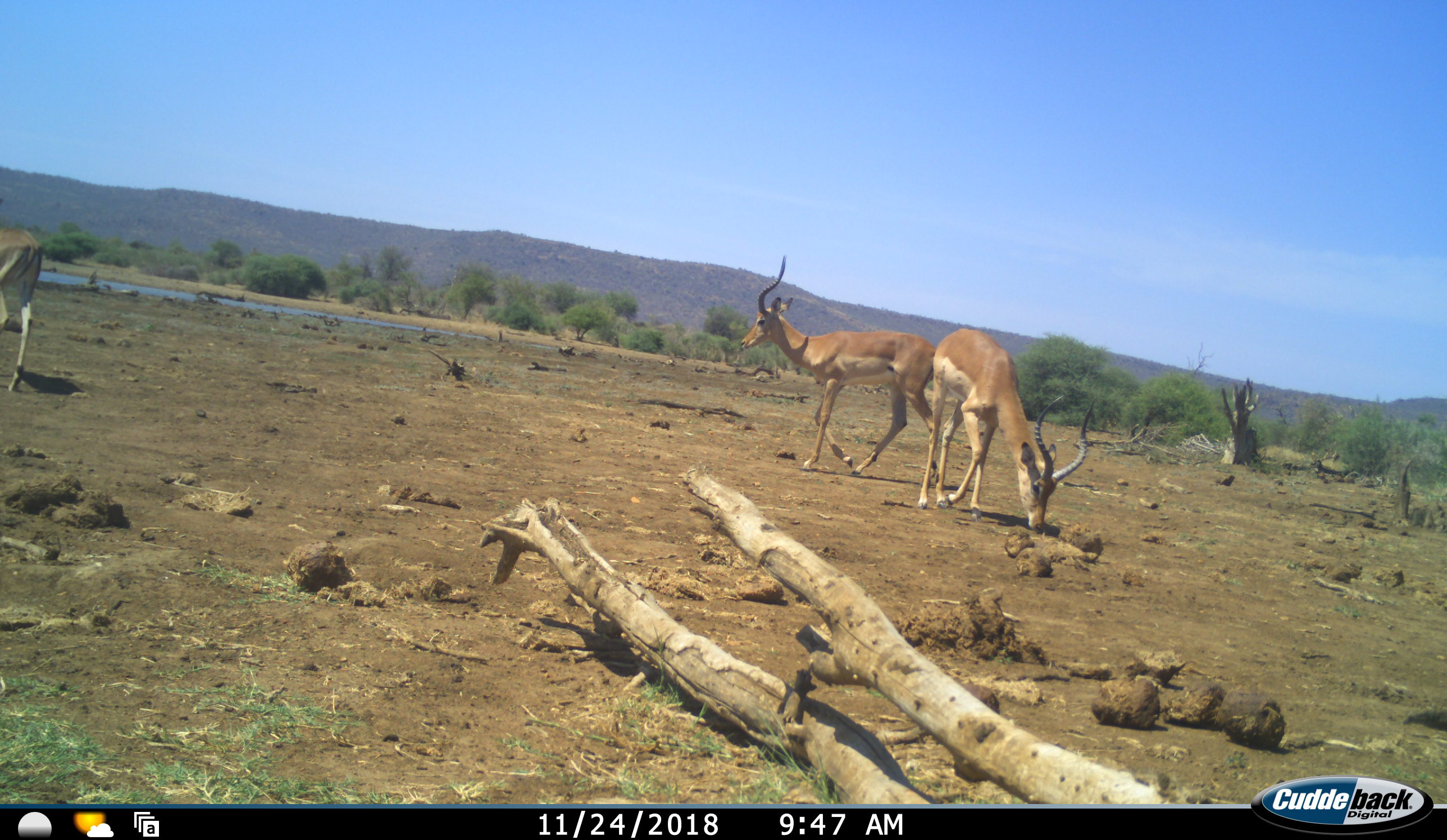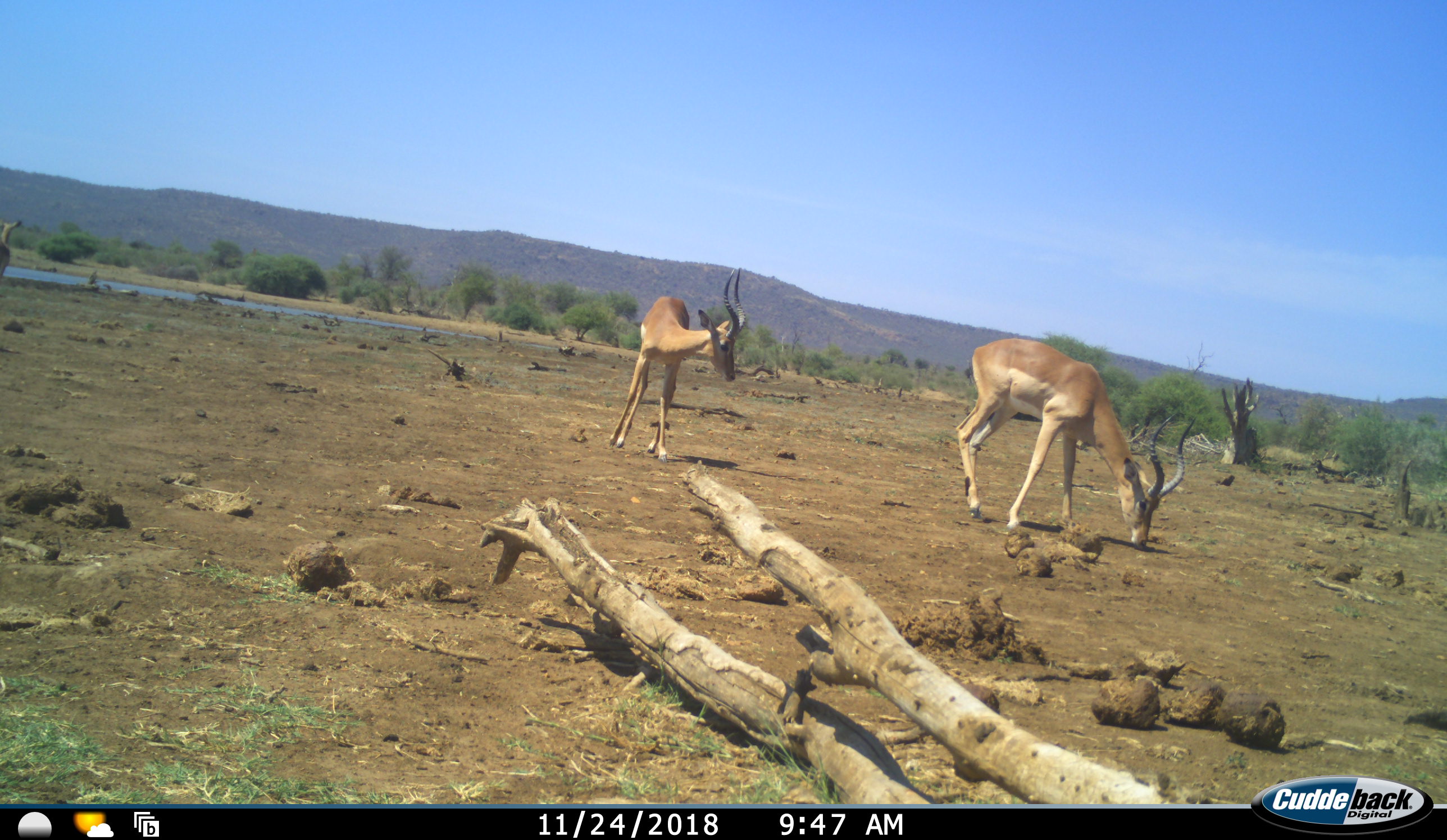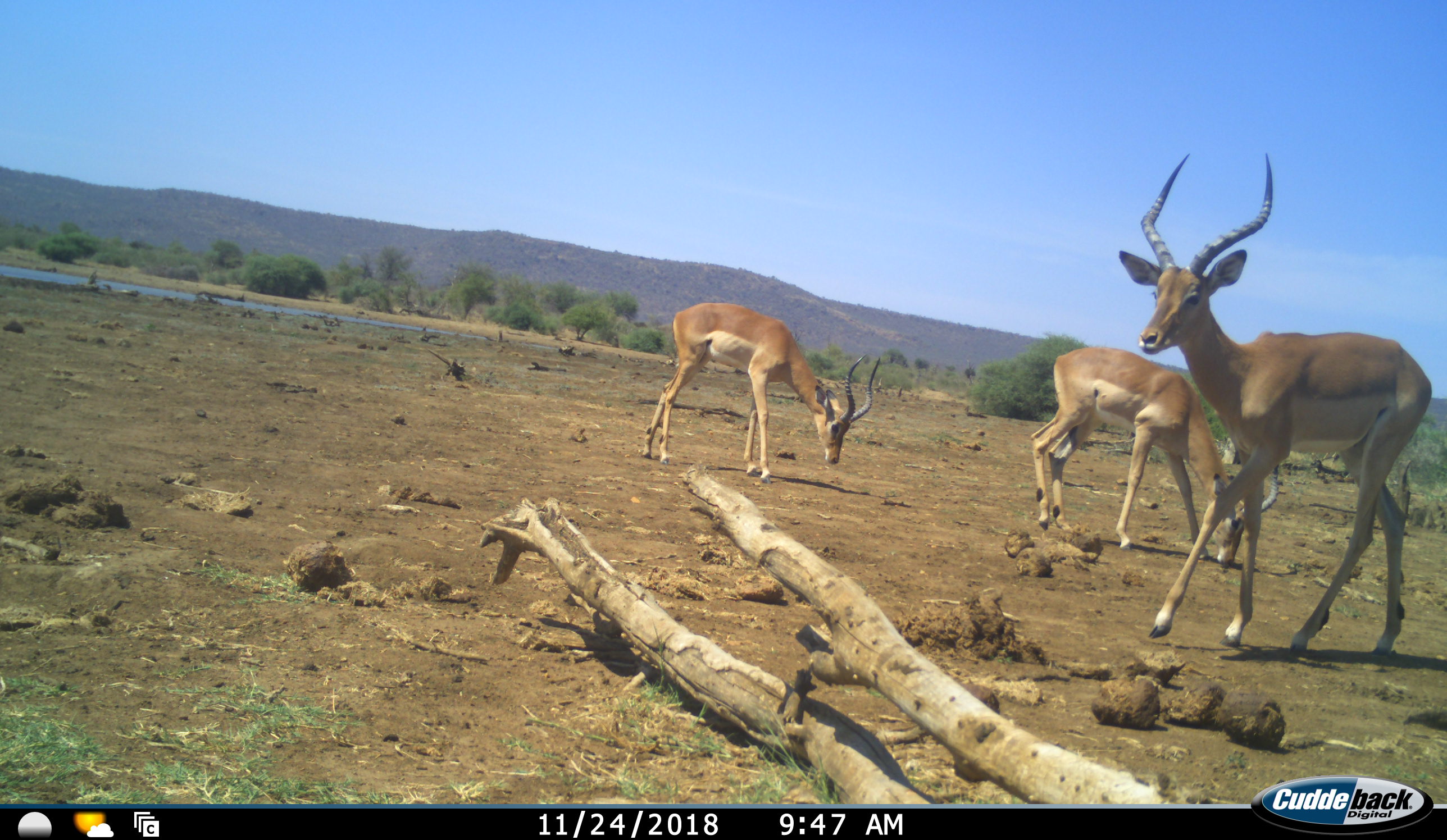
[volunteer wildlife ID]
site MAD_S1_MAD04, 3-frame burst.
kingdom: Animalia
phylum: Chordata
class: Mammalia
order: Artiodactyla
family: Bovidae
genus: Aepyceros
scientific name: Aepyceros melampus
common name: impala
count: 4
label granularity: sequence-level